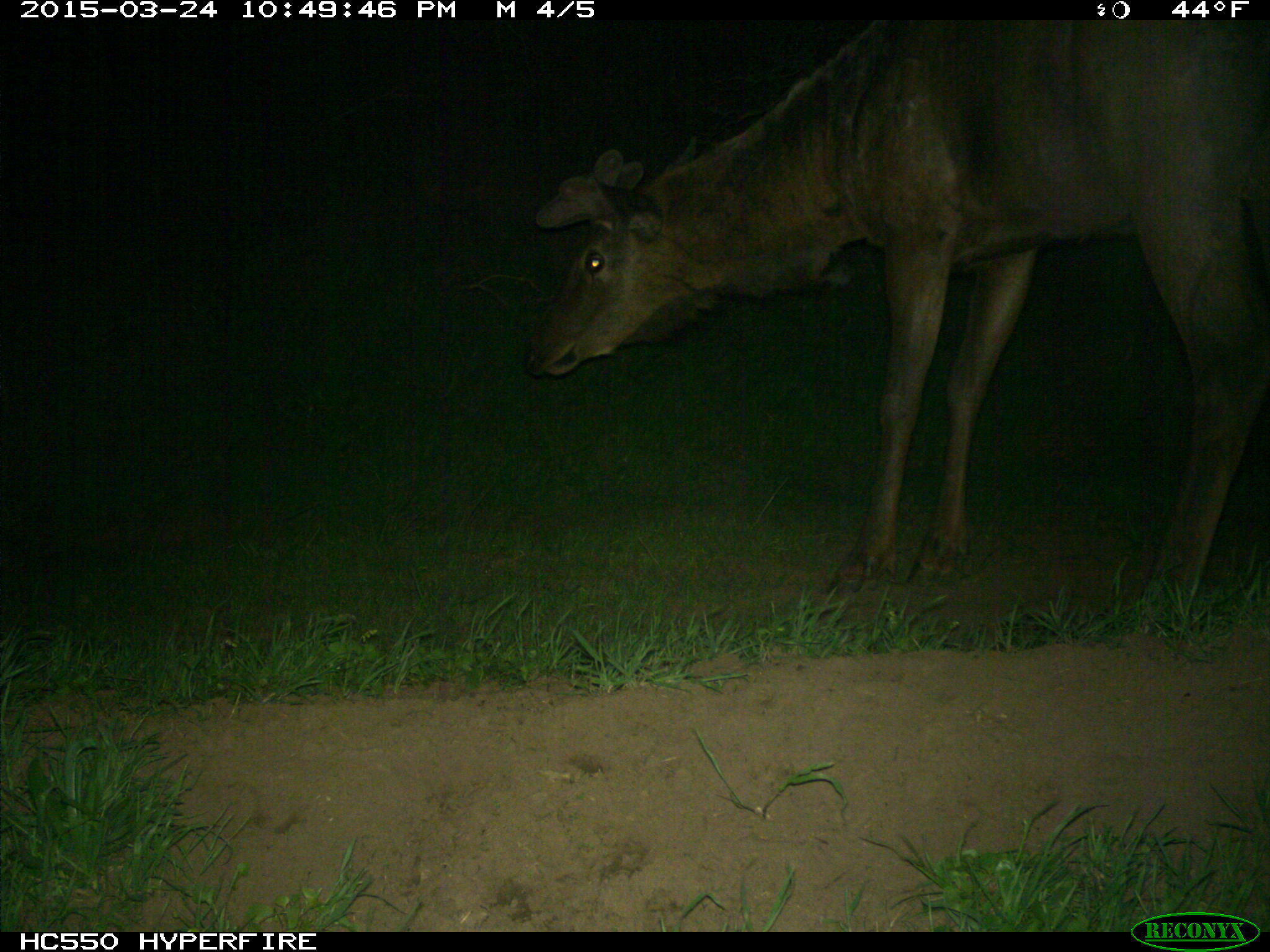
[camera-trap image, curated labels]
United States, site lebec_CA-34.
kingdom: Animalia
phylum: Chordata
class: Mammalia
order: Artiodactyla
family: Cervidae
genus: Cervus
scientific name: Cervus canadensis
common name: elk